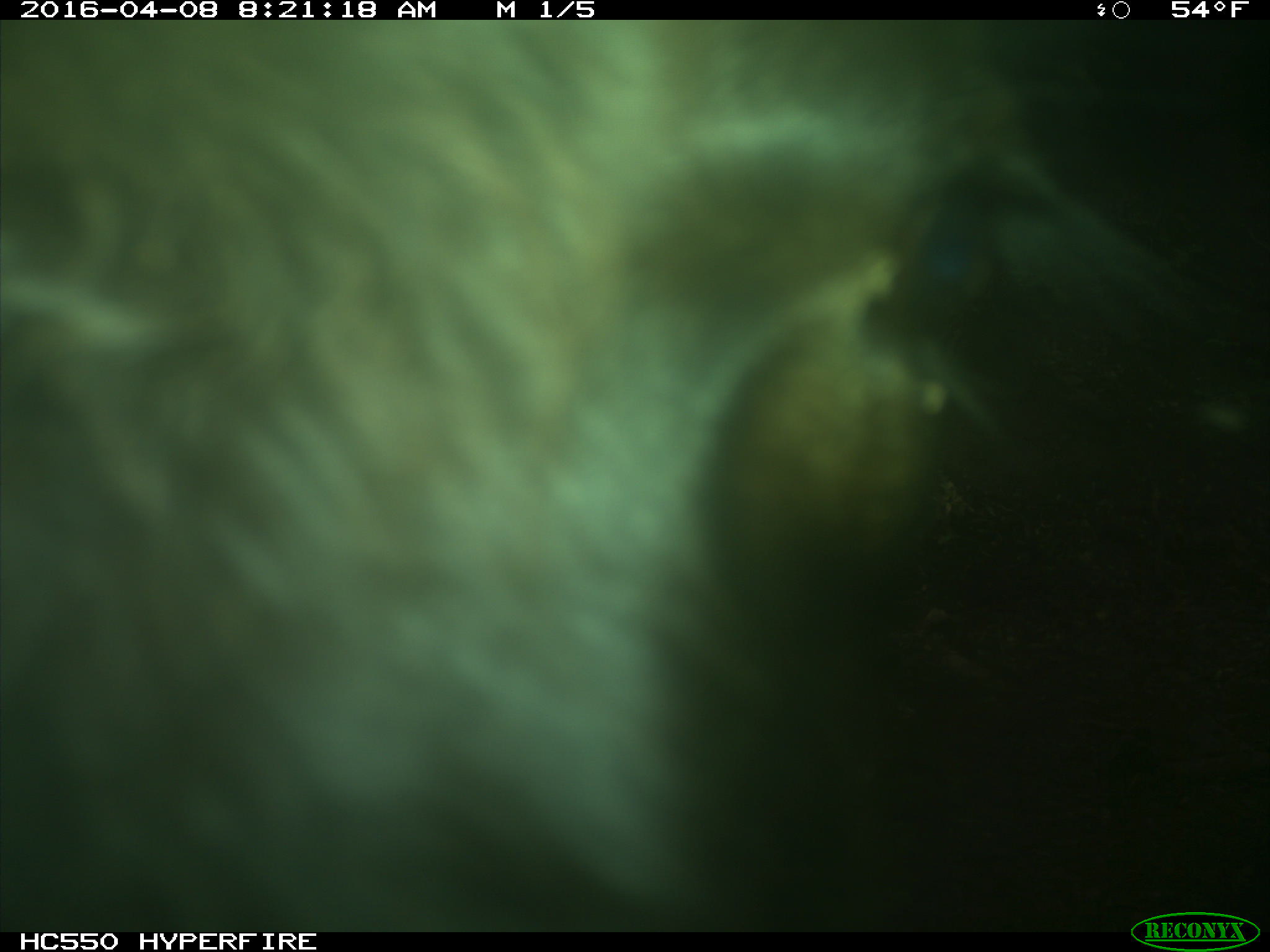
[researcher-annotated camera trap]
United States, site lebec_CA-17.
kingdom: Animalia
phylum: Chordata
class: Mammalia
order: Artiodactyla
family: Bovidae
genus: Bos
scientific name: Bos taurus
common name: domestic cow